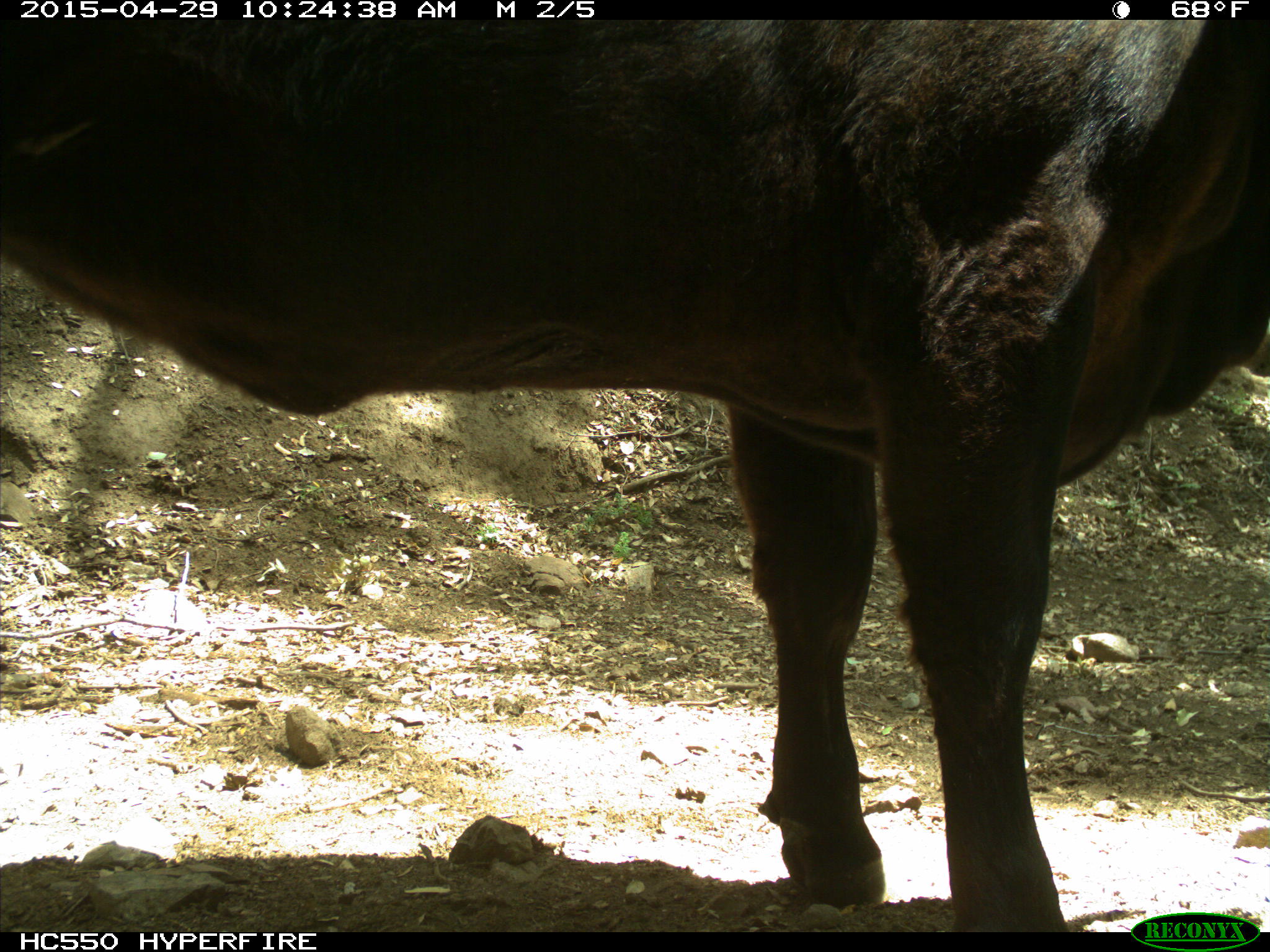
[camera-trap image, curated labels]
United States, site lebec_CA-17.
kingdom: Animalia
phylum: Chordata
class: Mammalia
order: Artiodactyla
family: Bovidae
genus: Bos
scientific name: Bos taurus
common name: domestic cow